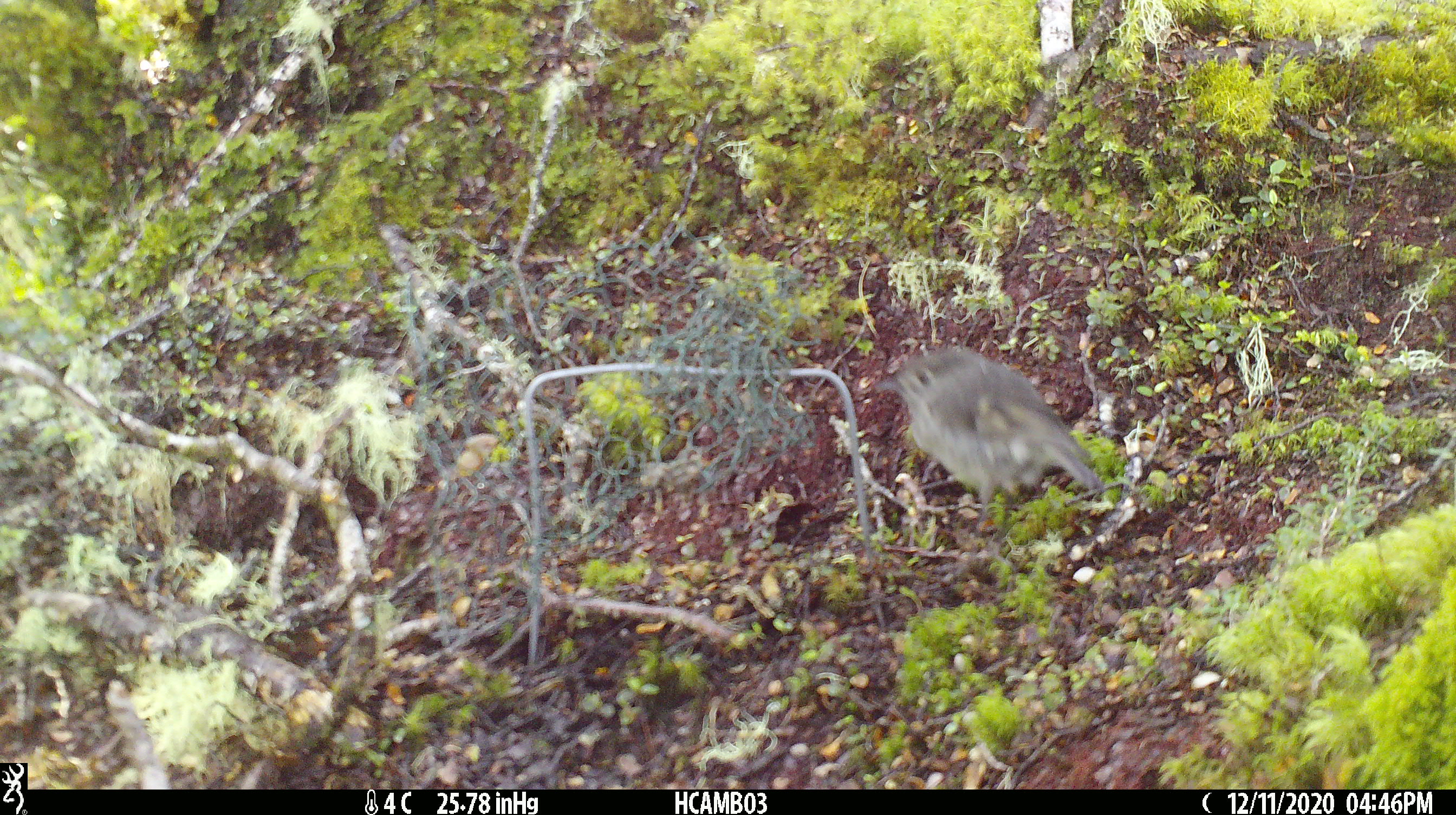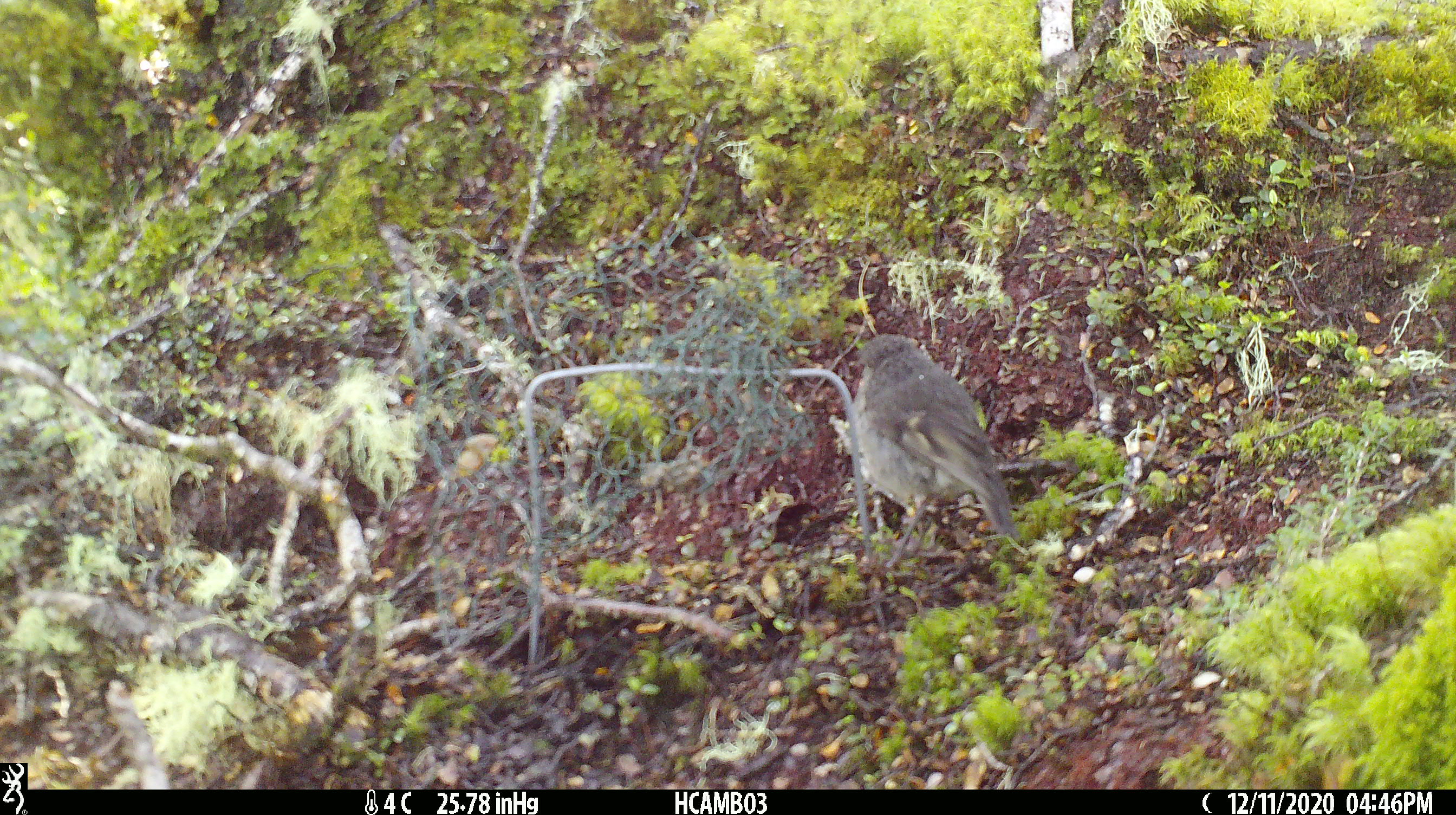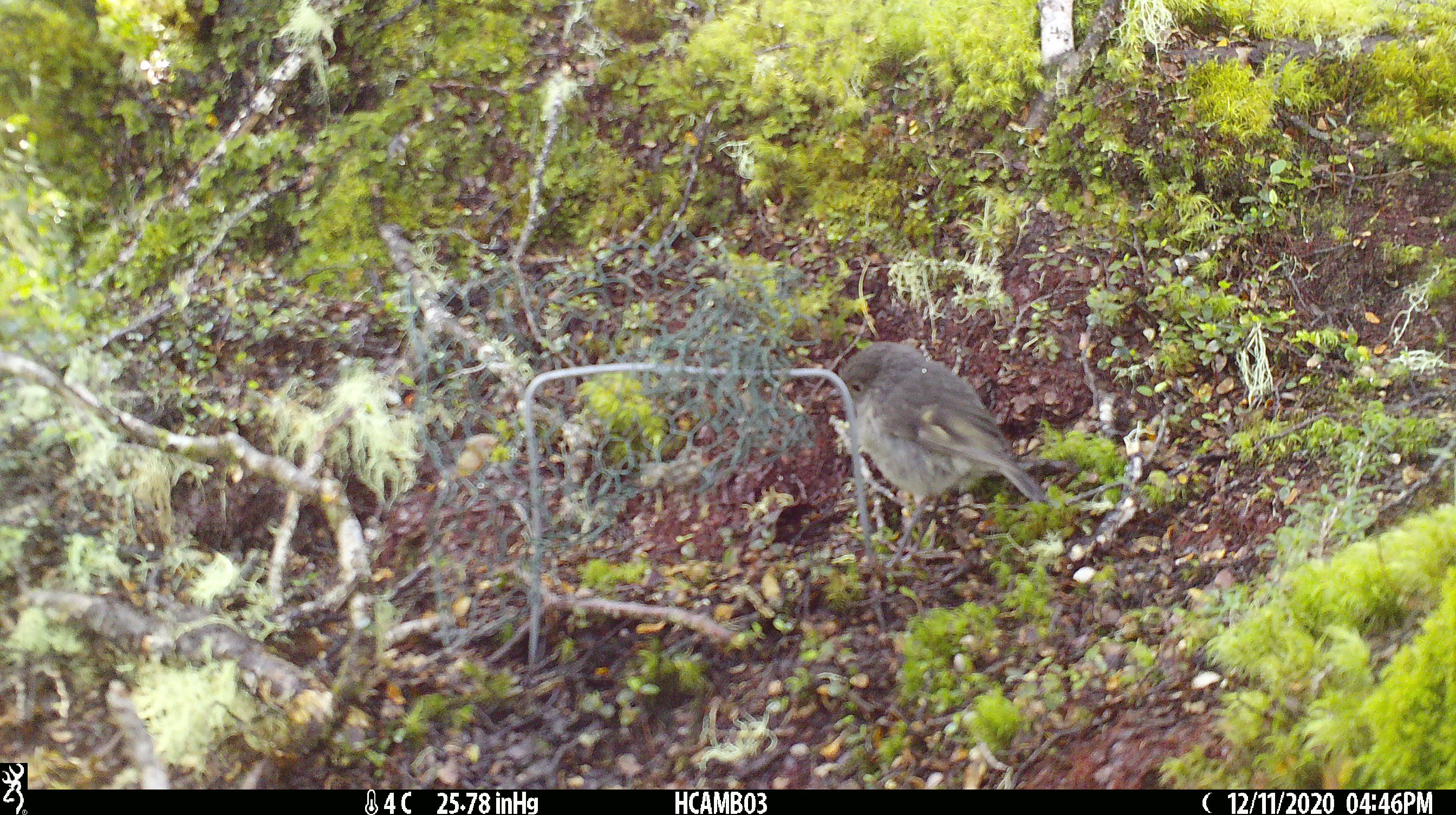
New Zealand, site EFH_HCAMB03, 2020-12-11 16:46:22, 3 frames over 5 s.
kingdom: Animalia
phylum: Chordata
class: Aves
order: Passeriformes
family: Petroicidae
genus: Petroica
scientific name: Petroica australis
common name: new zealand robin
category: robin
Robin (new zealand robin) (Petroica australis).